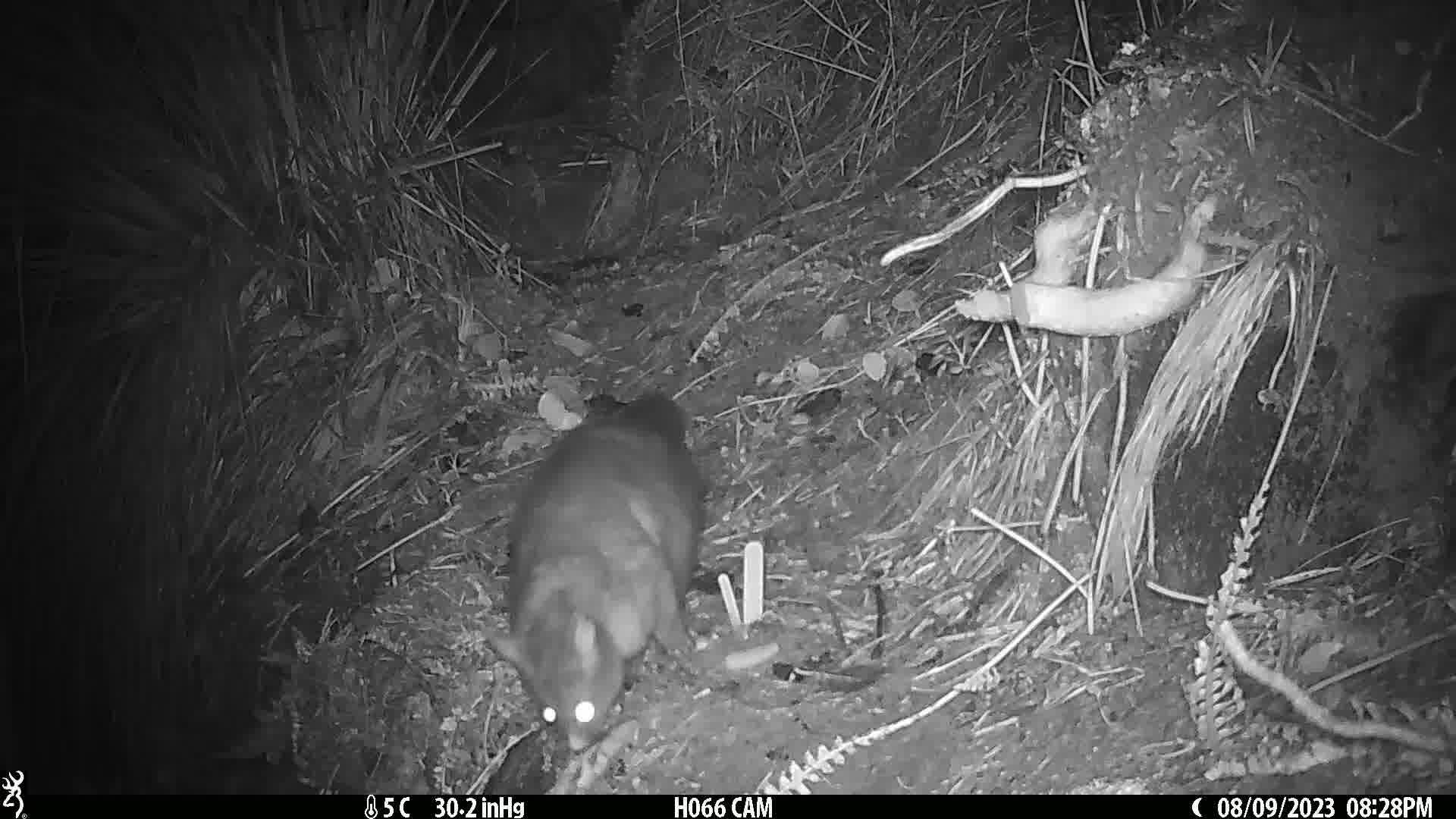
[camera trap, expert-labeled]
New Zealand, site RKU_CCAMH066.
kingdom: Animalia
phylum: Chordata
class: Mammalia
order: Diprotodontia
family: Phalangeridae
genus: Trichosurus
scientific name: Trichosurus vulpecula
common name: common brushtail possum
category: possum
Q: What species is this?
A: Possum (common brushtail possum) (Trichosurus vulpecula).